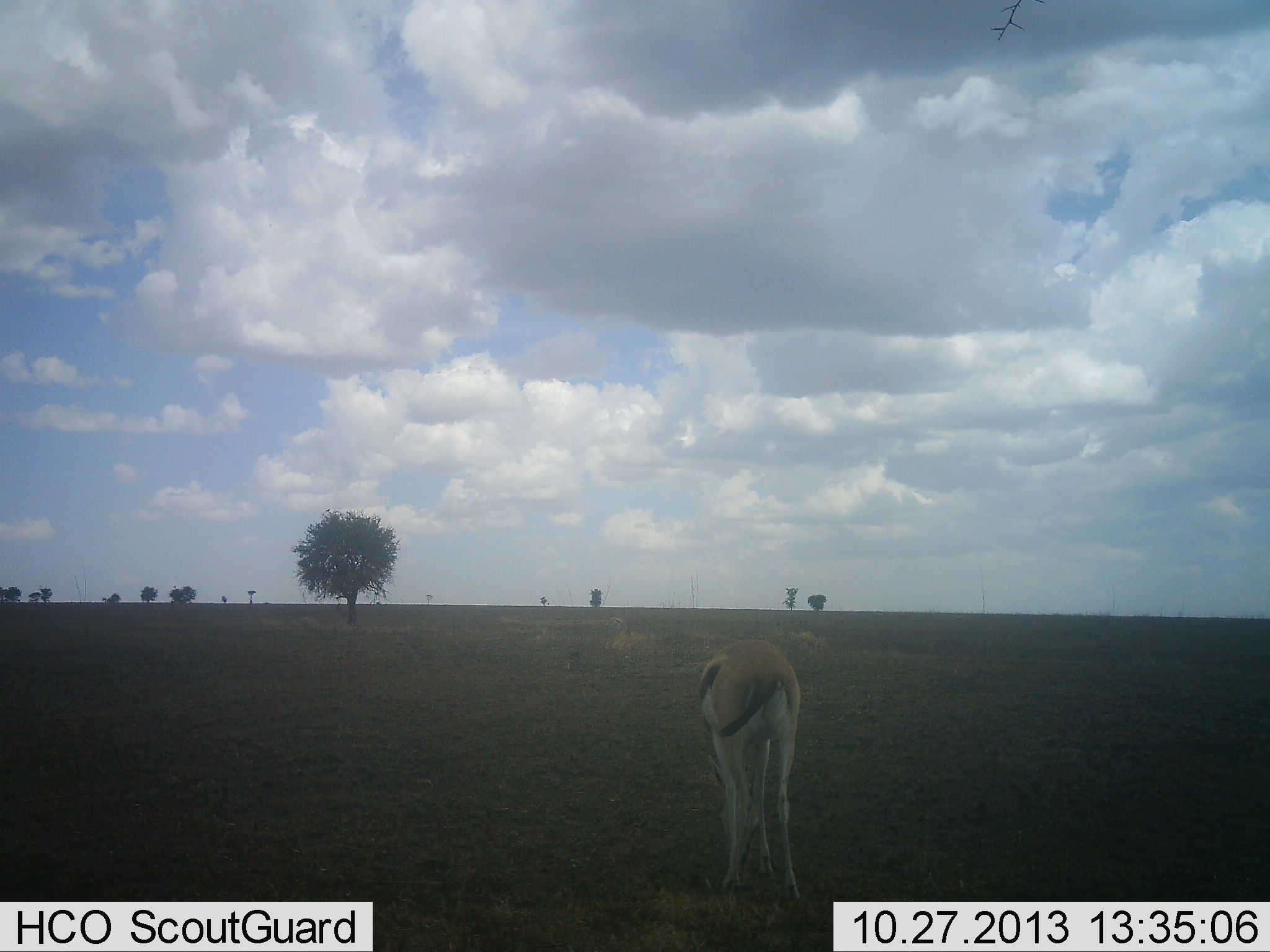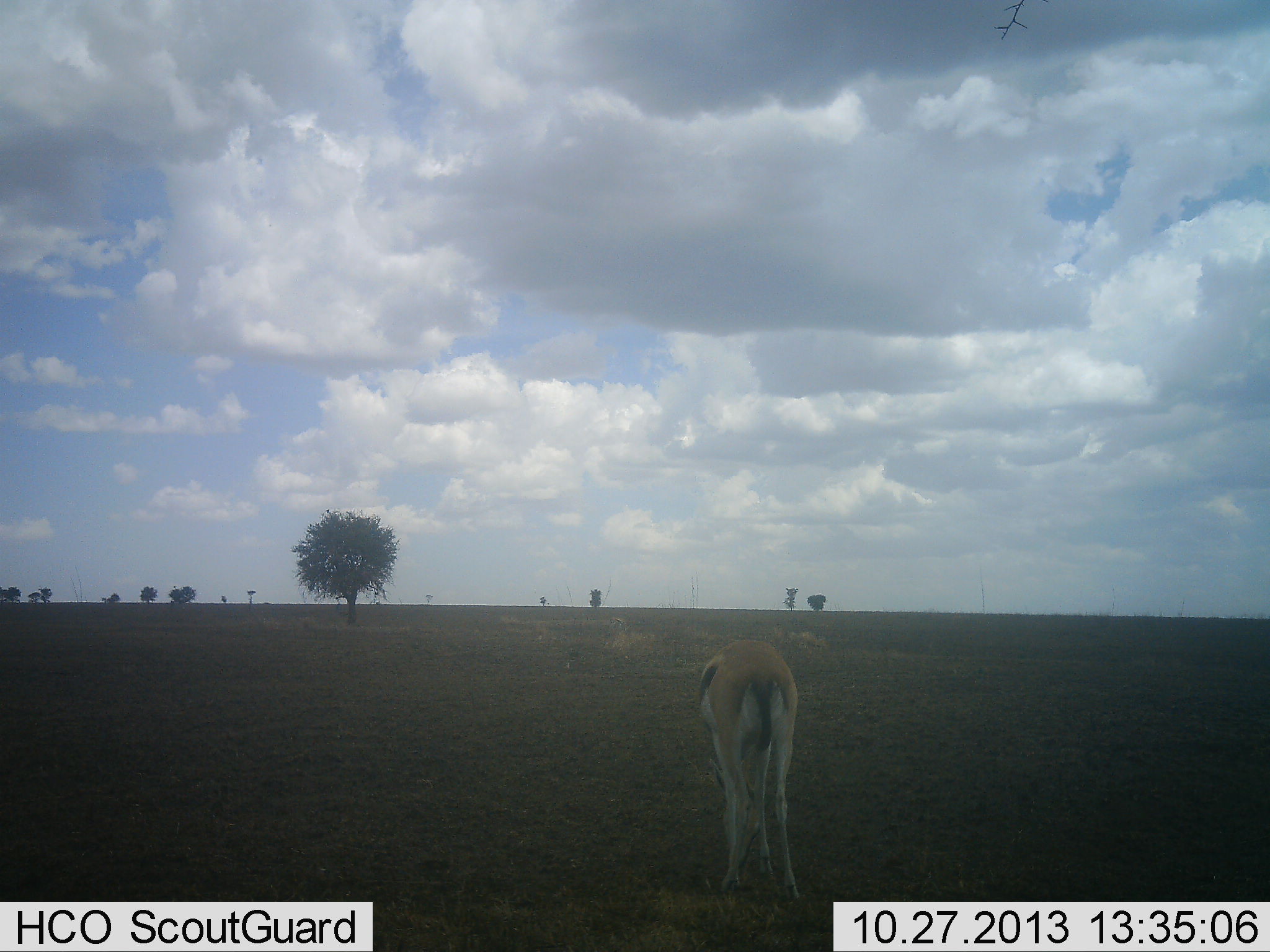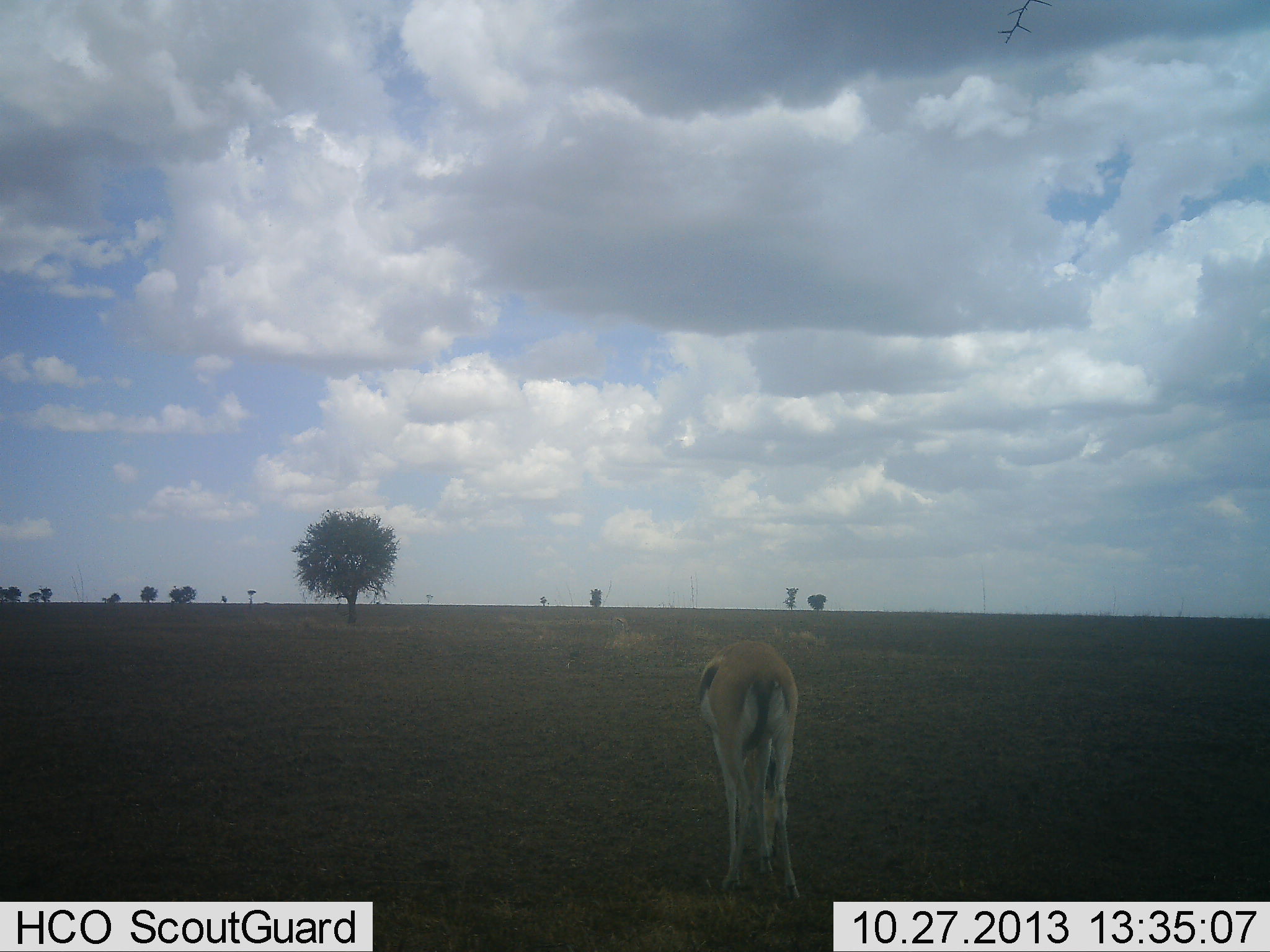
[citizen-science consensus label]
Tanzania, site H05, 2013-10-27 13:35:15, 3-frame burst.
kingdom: Animalia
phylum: Chordata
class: Mammalia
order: Artiodactyla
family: Bovidae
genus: Eudorcas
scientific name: Eudorcas thomsonii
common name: thomson's gazelle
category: gazellethomsons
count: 1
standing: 40%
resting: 0%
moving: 0%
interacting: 0%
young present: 0%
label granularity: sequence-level